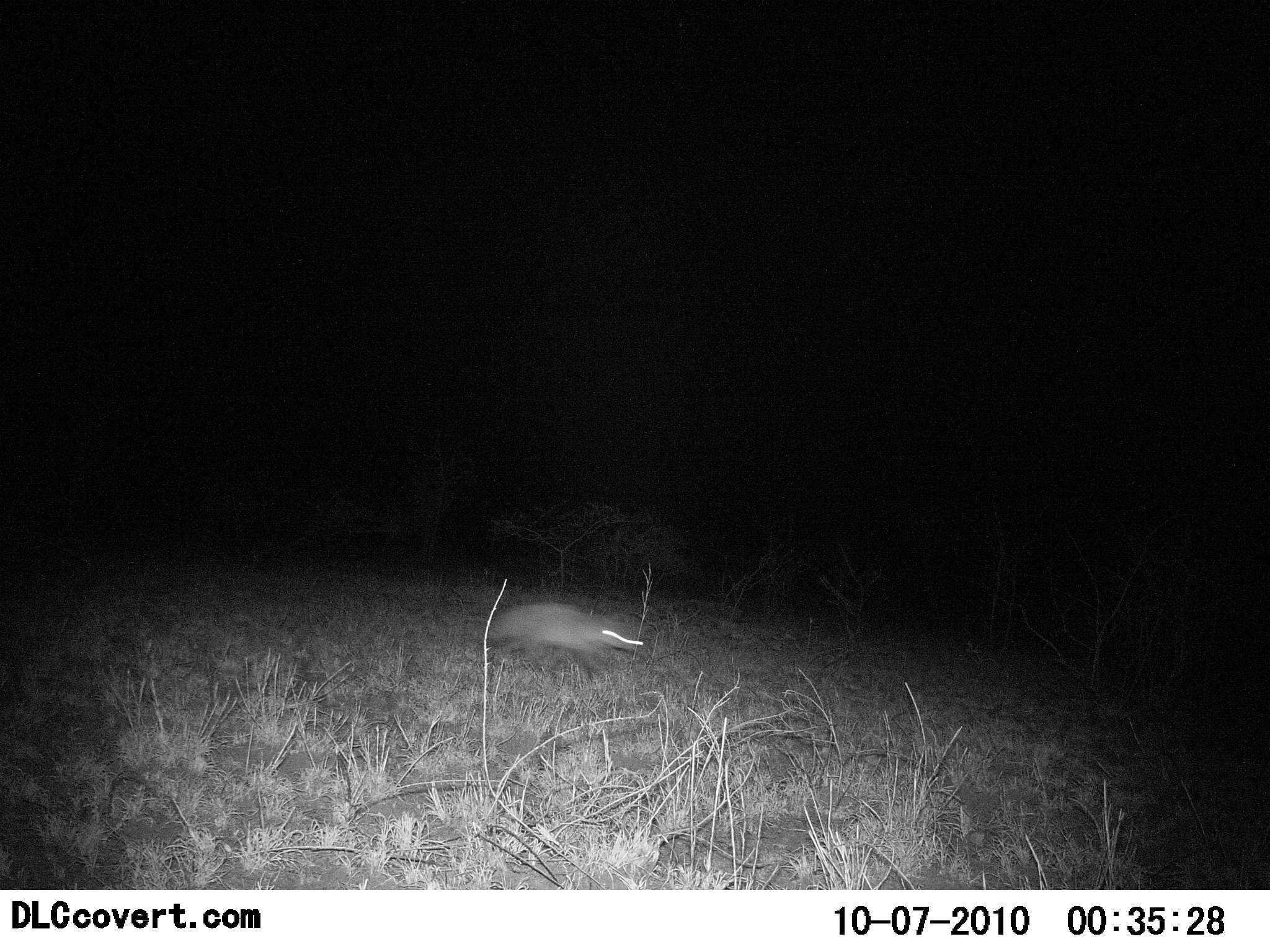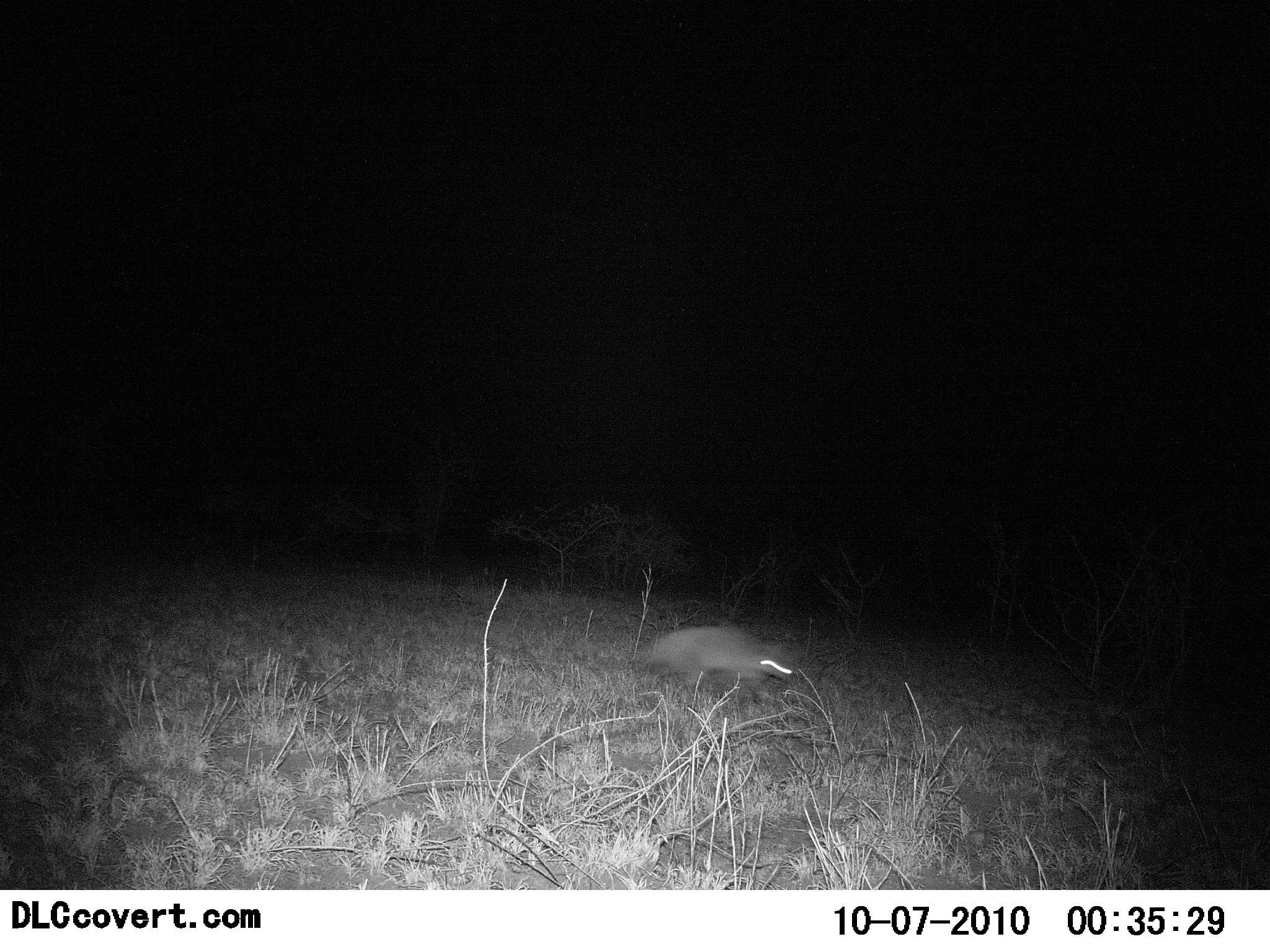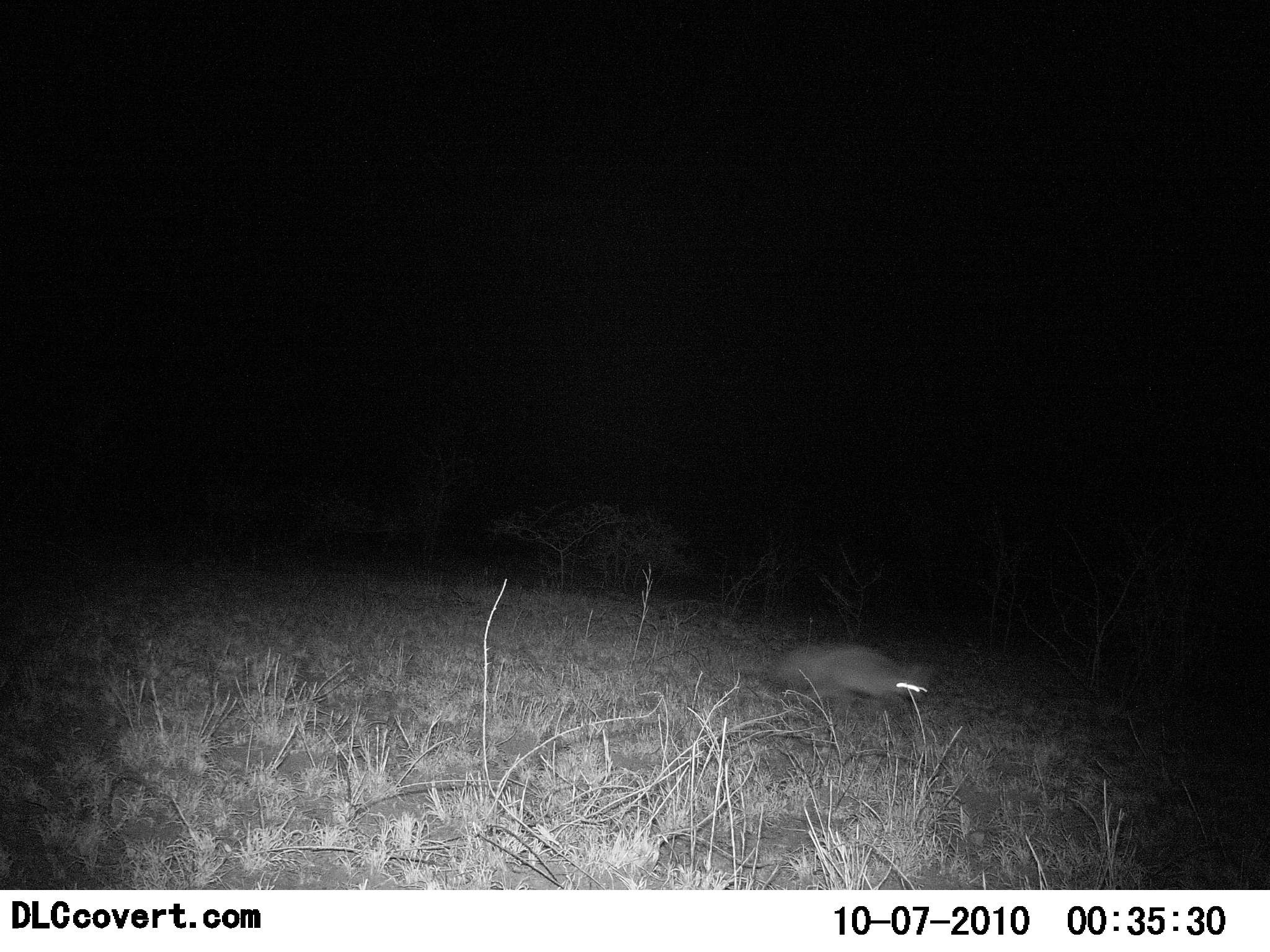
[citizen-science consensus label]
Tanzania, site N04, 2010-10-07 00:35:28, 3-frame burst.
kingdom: Animalia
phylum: Chordata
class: Mammalia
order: Carnivora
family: Canidae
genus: Otocyon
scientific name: Otocyon megalotis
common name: bat-eared fox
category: batearedfox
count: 1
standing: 0%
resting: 0%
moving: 100%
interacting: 0%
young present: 0%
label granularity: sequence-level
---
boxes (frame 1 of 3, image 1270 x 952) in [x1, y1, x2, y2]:
animal: [478, 597, 642, 659]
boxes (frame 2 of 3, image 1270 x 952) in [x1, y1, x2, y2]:
animal: [639, 624, 795, 695]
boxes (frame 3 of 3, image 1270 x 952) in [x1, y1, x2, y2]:
animal: [776, 644, 933, 706]